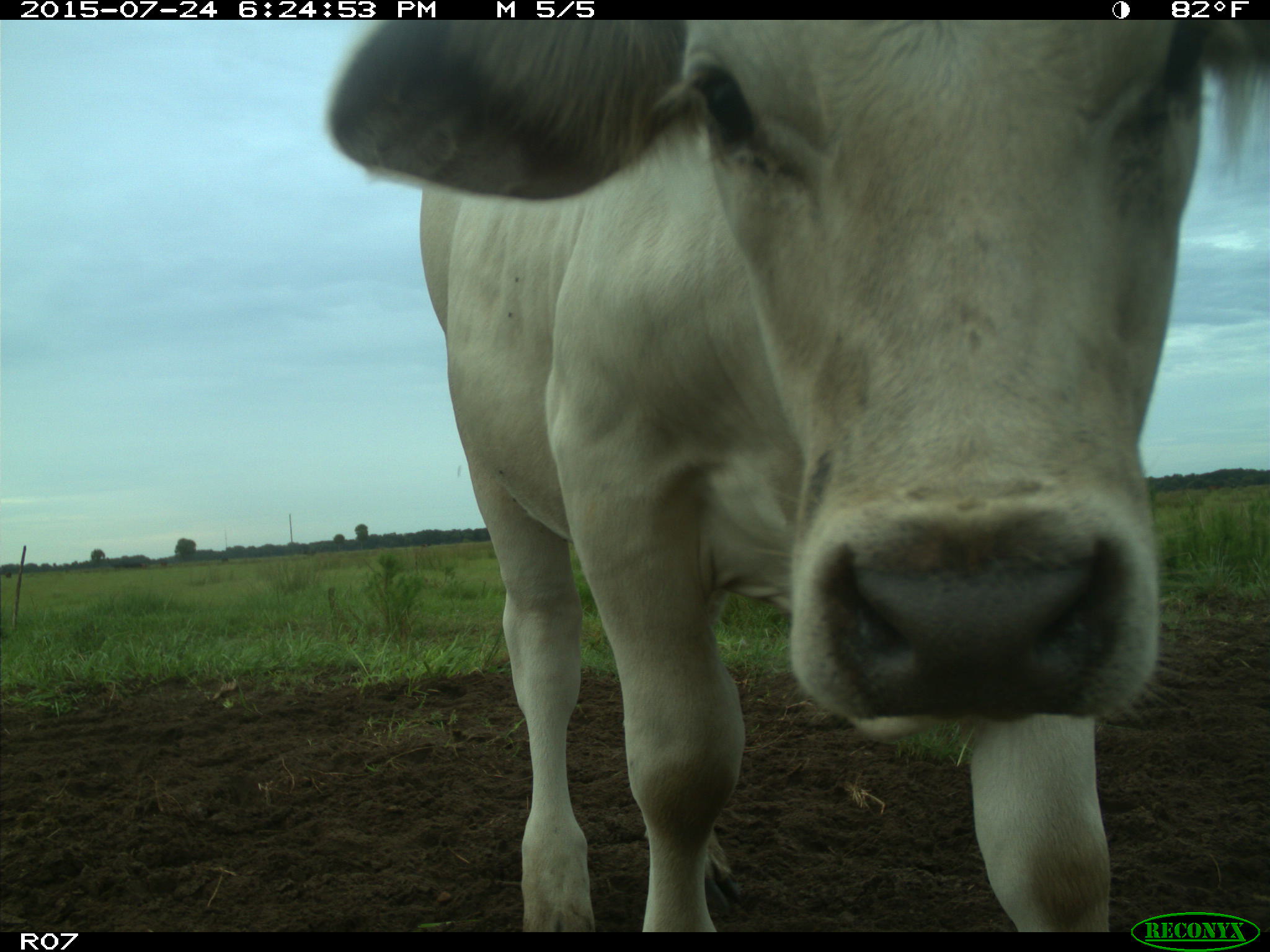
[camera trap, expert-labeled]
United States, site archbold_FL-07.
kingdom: Animalia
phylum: Chordata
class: Mammalia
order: Artiodactyla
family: Bovidae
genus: Bos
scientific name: Bos taurus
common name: domestic cow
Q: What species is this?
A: Bos taurus (domestic cow).